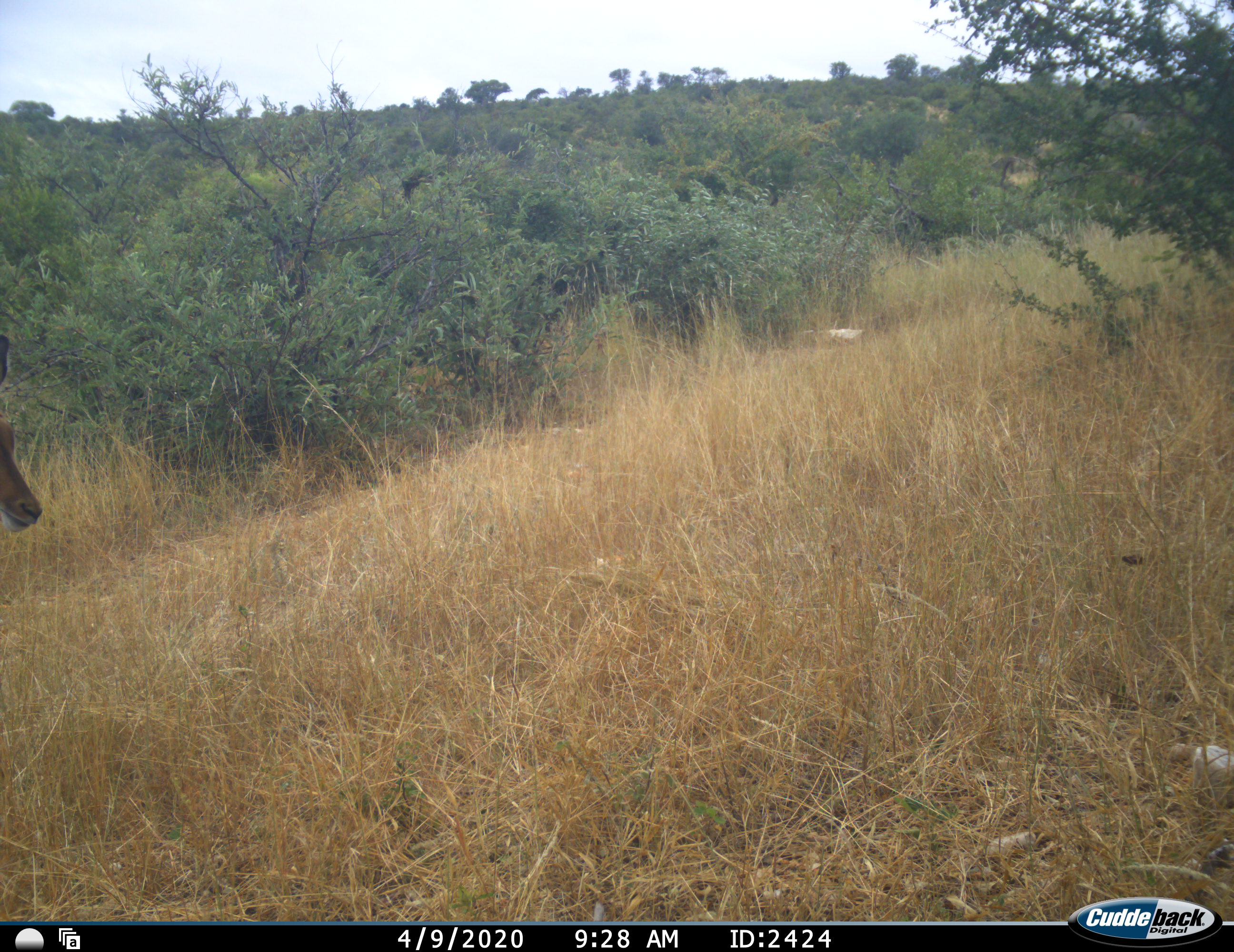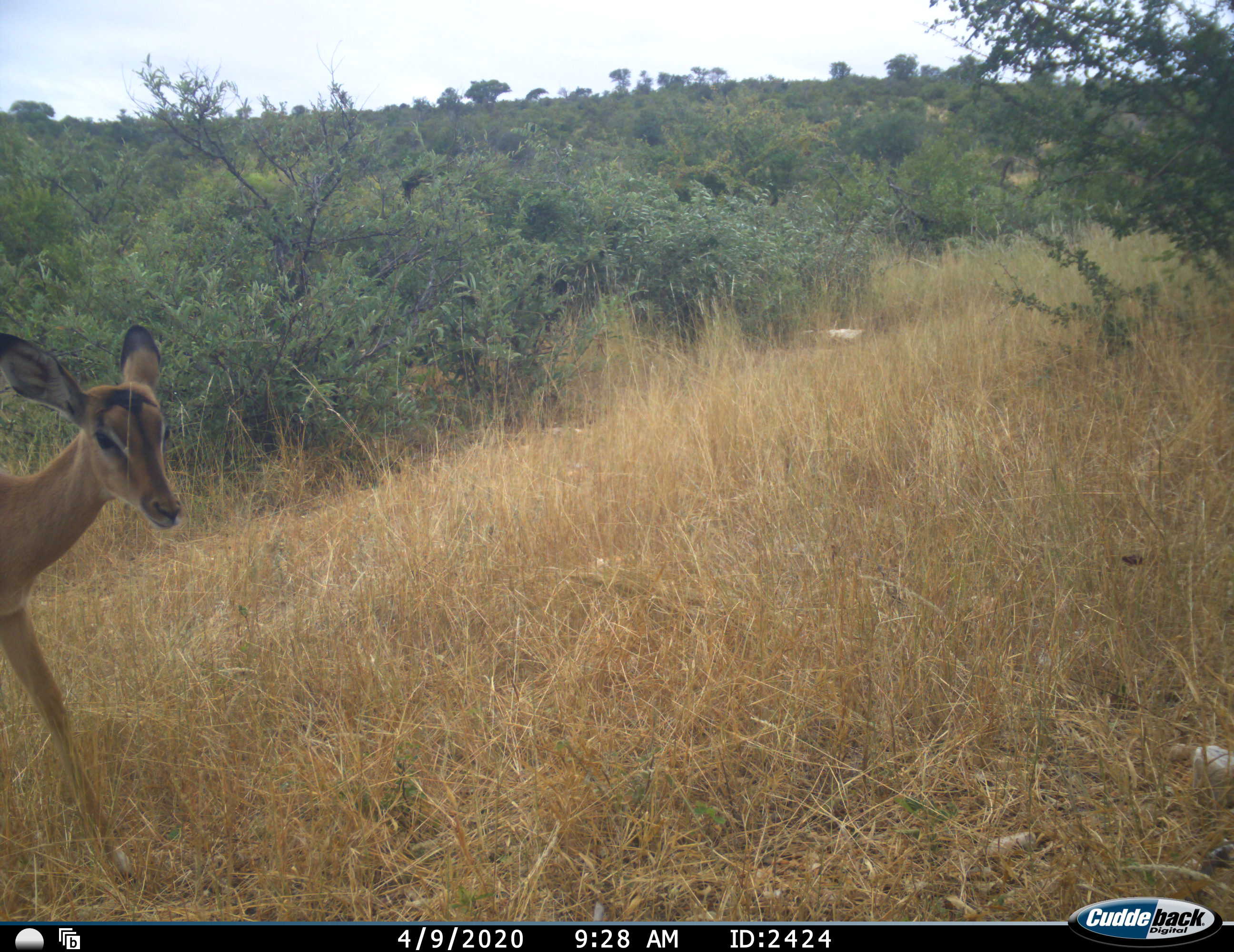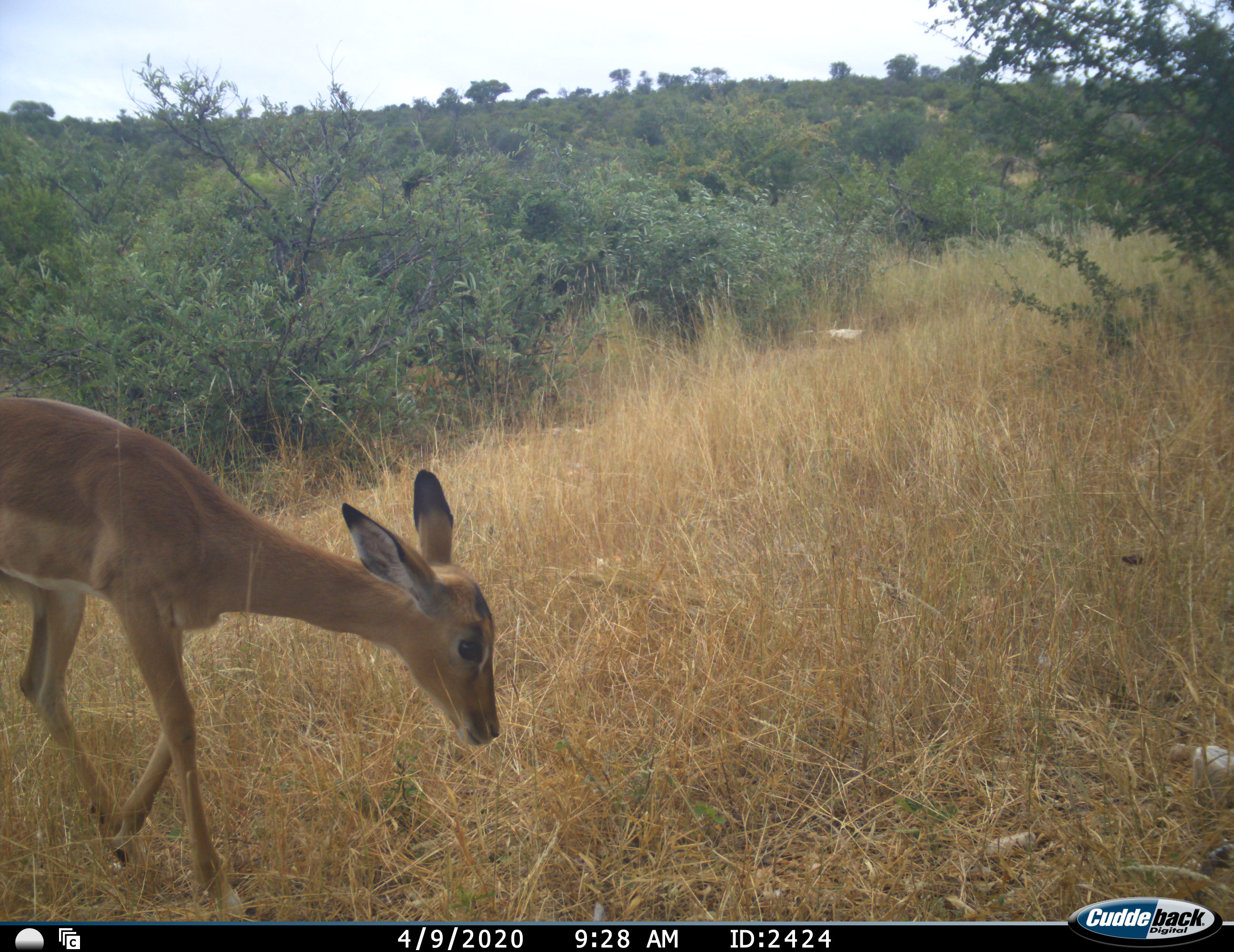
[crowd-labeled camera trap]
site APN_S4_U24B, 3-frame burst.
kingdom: Animalia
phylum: Chordata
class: Mammalia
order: Artiodactyla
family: Bovidae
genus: Aepyceros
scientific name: Aepyceros melampus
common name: impala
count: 1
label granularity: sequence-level